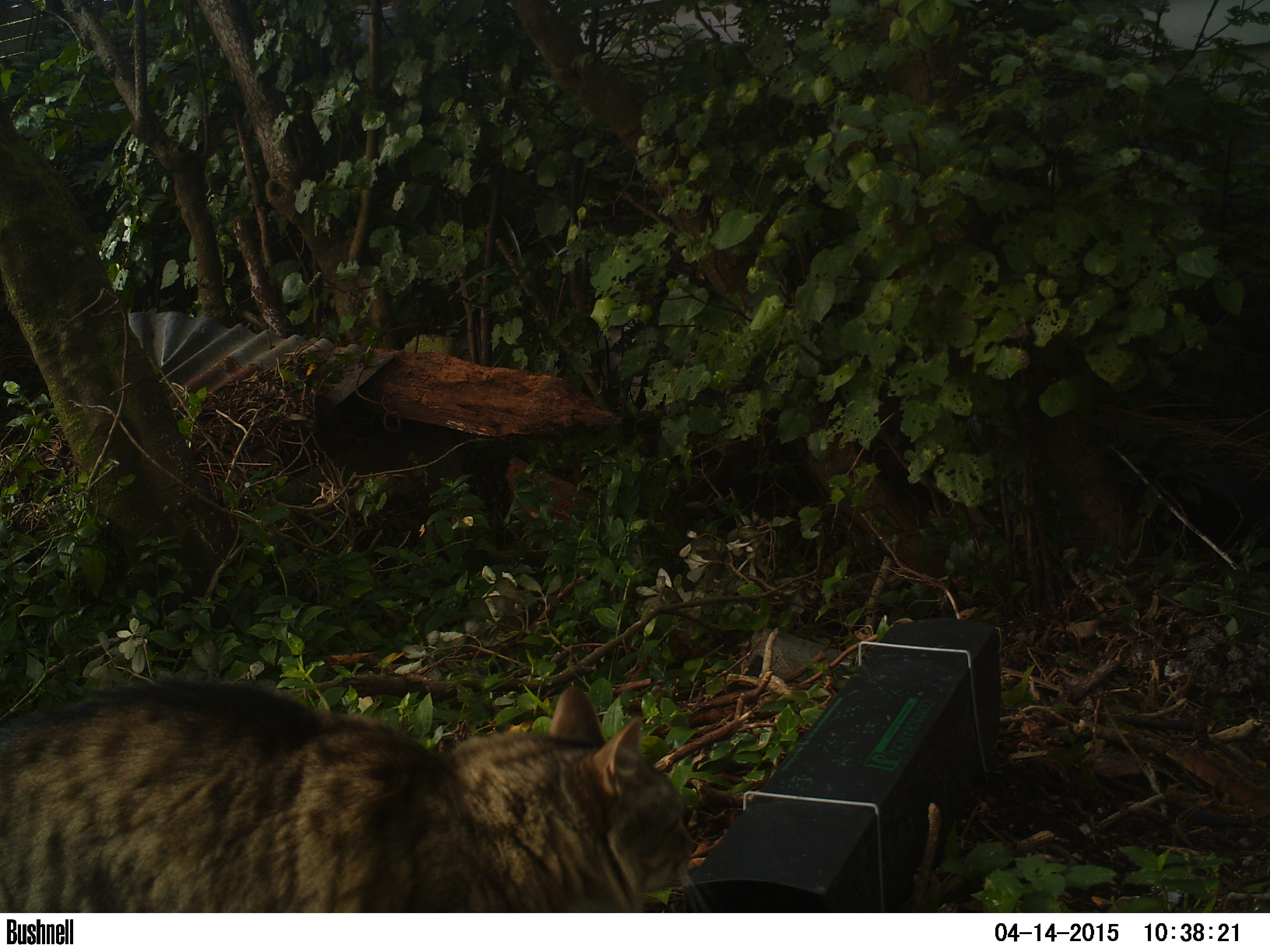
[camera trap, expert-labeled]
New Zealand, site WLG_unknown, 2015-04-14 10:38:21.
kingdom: Animalia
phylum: Chordata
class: Mammalia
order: Carnivora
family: Felidae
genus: Felis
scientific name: Felis catus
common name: domestic cat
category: cat